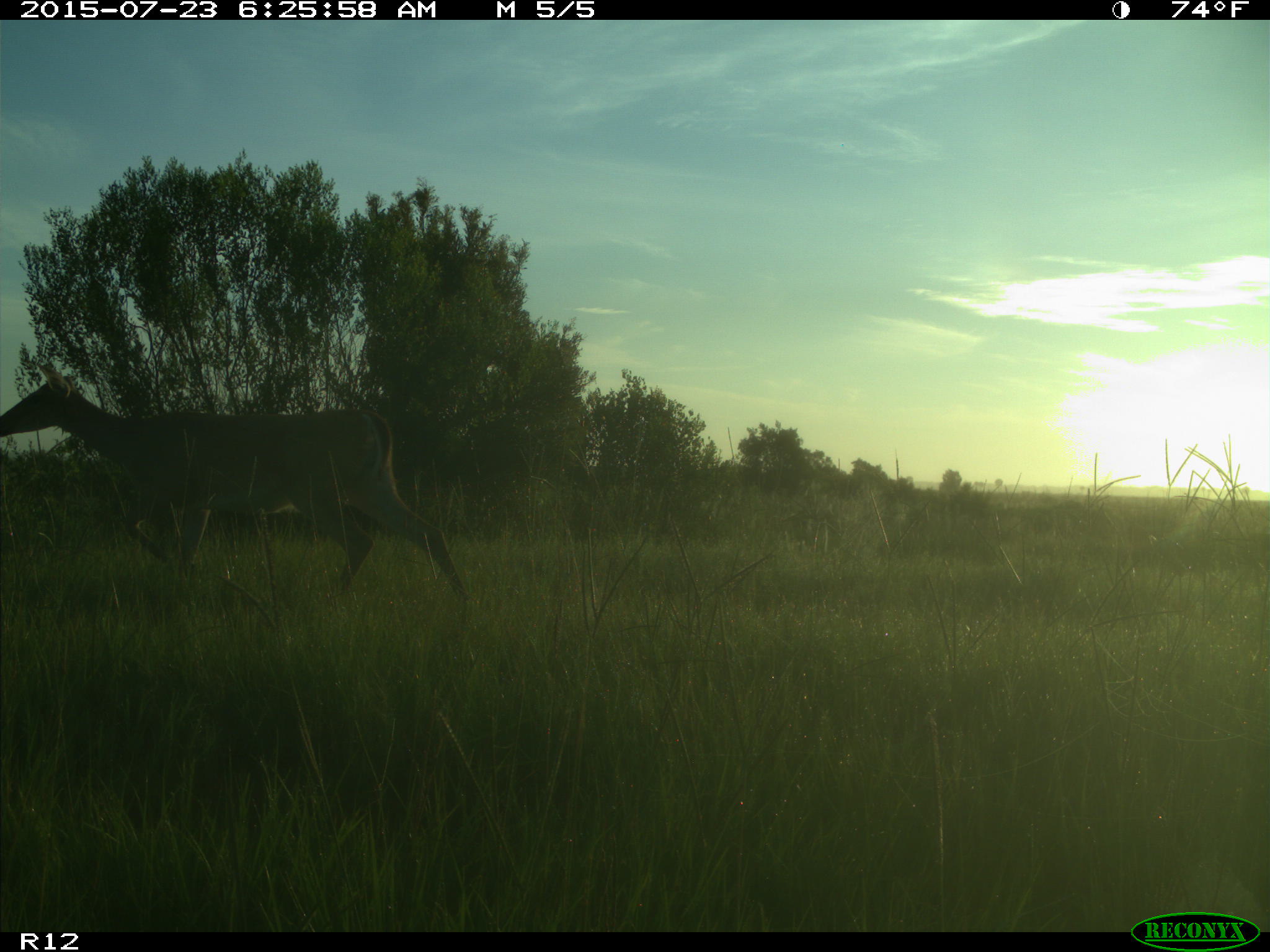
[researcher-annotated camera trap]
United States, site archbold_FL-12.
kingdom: Animalia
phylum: Chordata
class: Mammalia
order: Artiodactyla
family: Cervidae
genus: Odocoileus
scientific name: Odocoileus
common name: deer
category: unidentified deer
Unidentified deer (deer) (Odocoileus).